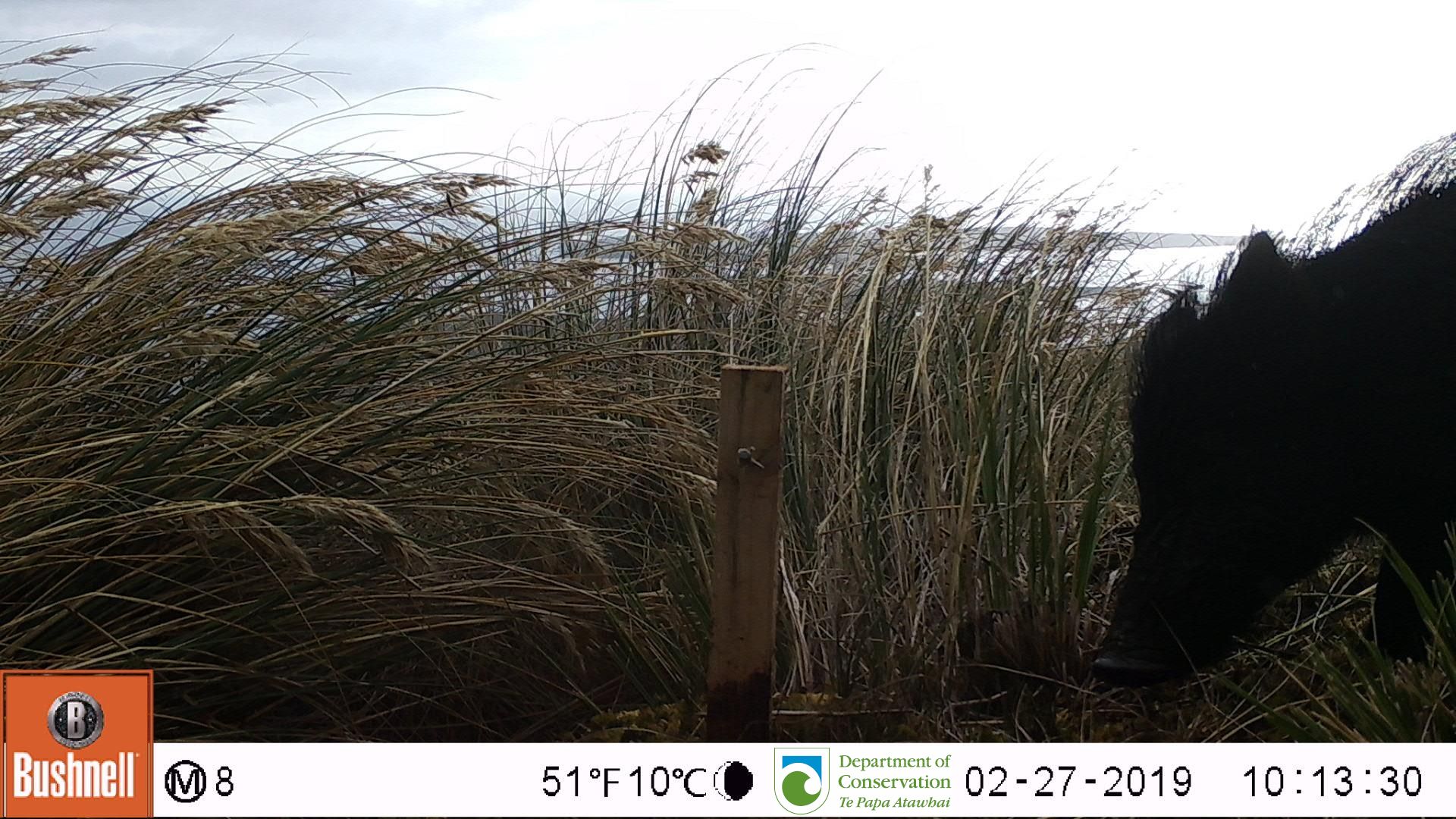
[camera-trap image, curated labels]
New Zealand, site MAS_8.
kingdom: Animalia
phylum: Chordata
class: Mammalia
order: Artiodactyla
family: Suidae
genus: Sus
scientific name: Sus scrofa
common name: pig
Pig (Sus scrofa).